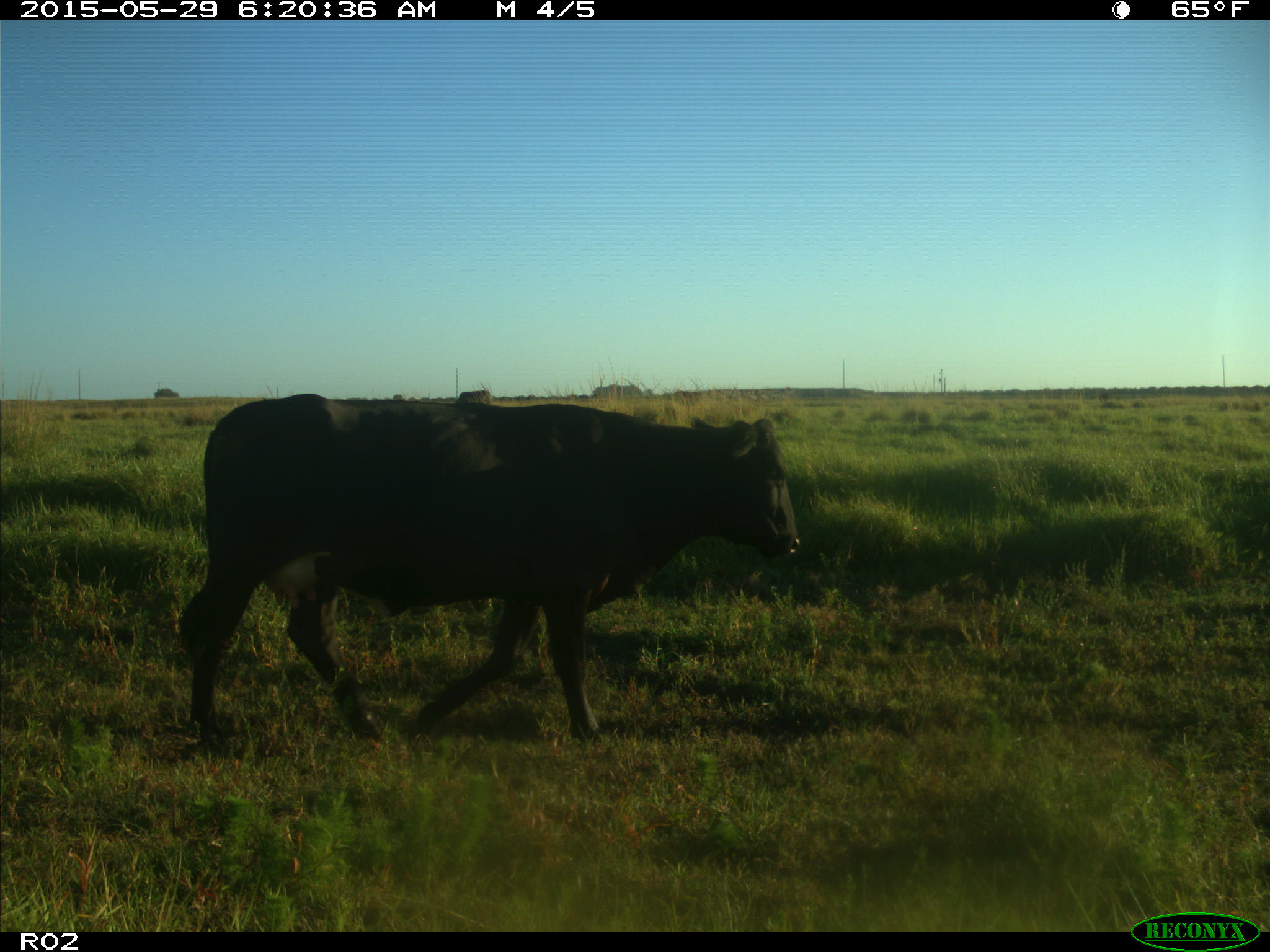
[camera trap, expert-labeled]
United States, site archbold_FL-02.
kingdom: Animalia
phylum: Chordata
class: Mammalia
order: Artiodactyla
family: Bovidae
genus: Bos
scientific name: Bos taurus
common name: domestic cow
Bos taurus (domestic cow).